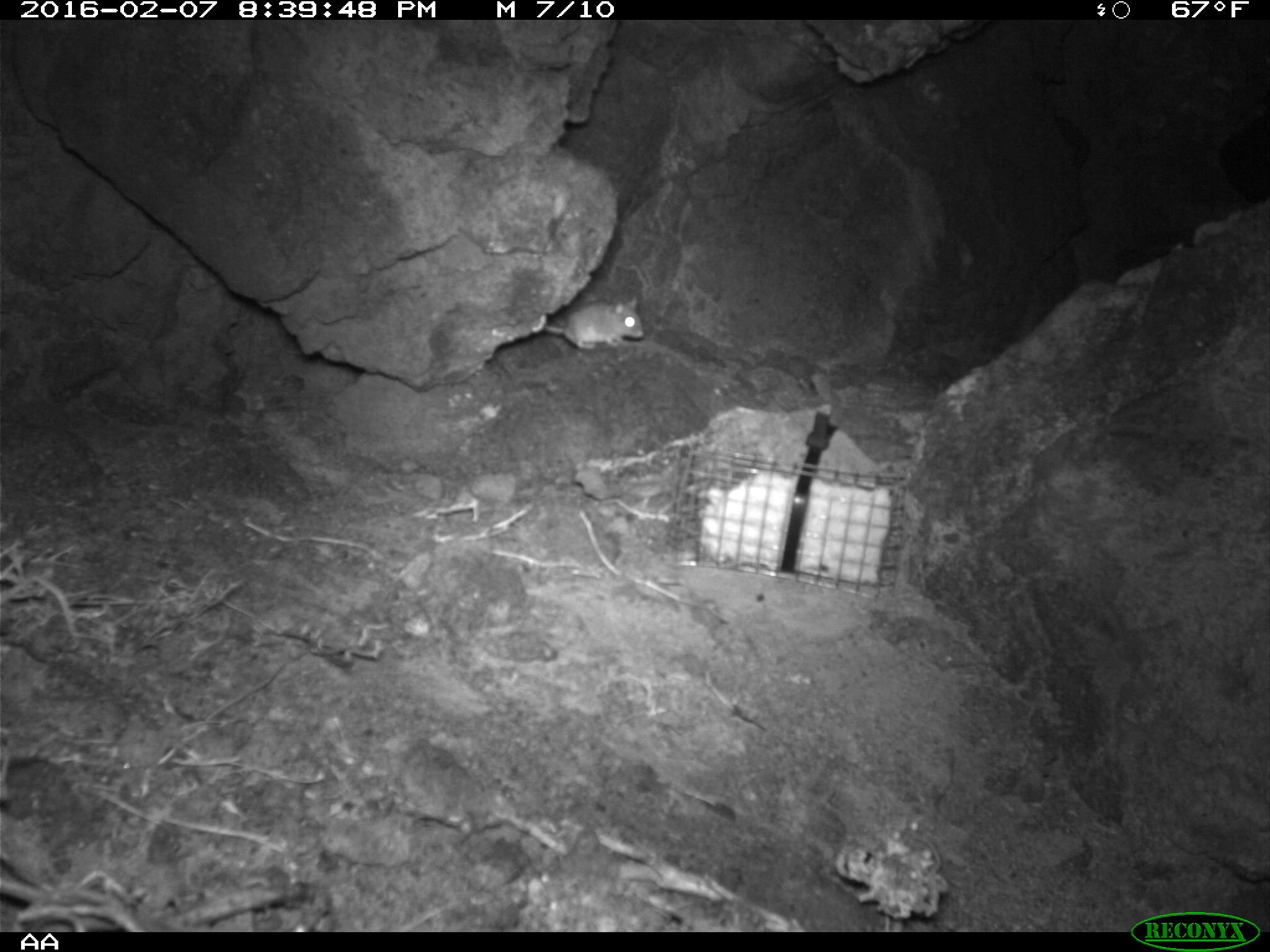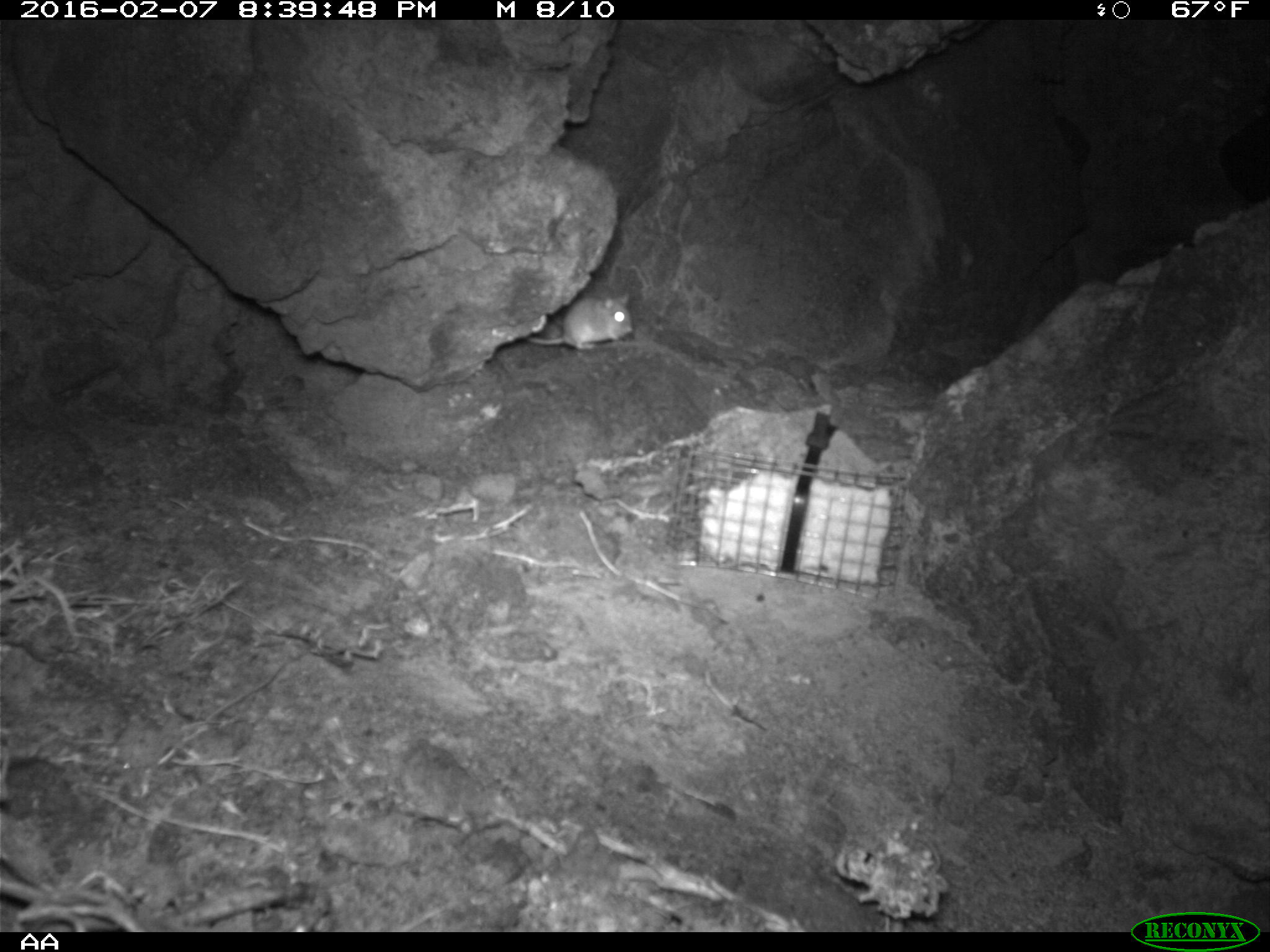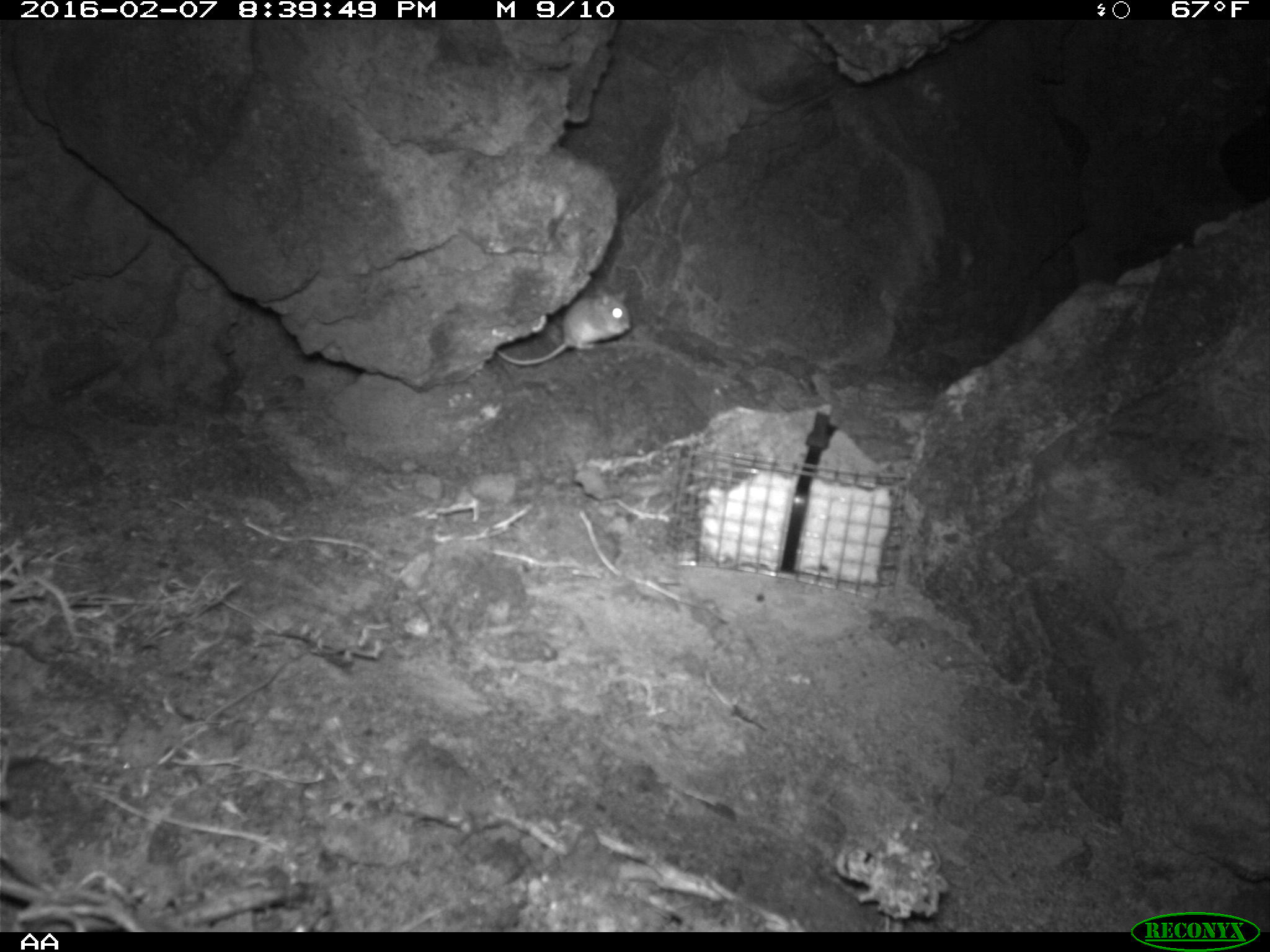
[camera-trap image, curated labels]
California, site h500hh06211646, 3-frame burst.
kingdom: Animalia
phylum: Chordata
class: Mammalia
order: Rodentia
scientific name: Rodentia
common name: rodent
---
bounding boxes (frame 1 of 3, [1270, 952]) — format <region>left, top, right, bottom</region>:
rodent: <region>544, 295, 644, 348</region>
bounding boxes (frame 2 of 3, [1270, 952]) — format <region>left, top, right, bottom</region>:
rodent: <region>525, 290, 634, 350</region>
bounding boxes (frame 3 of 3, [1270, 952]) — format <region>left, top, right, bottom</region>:
rodent: <region>499, 288, 638, 364</region>